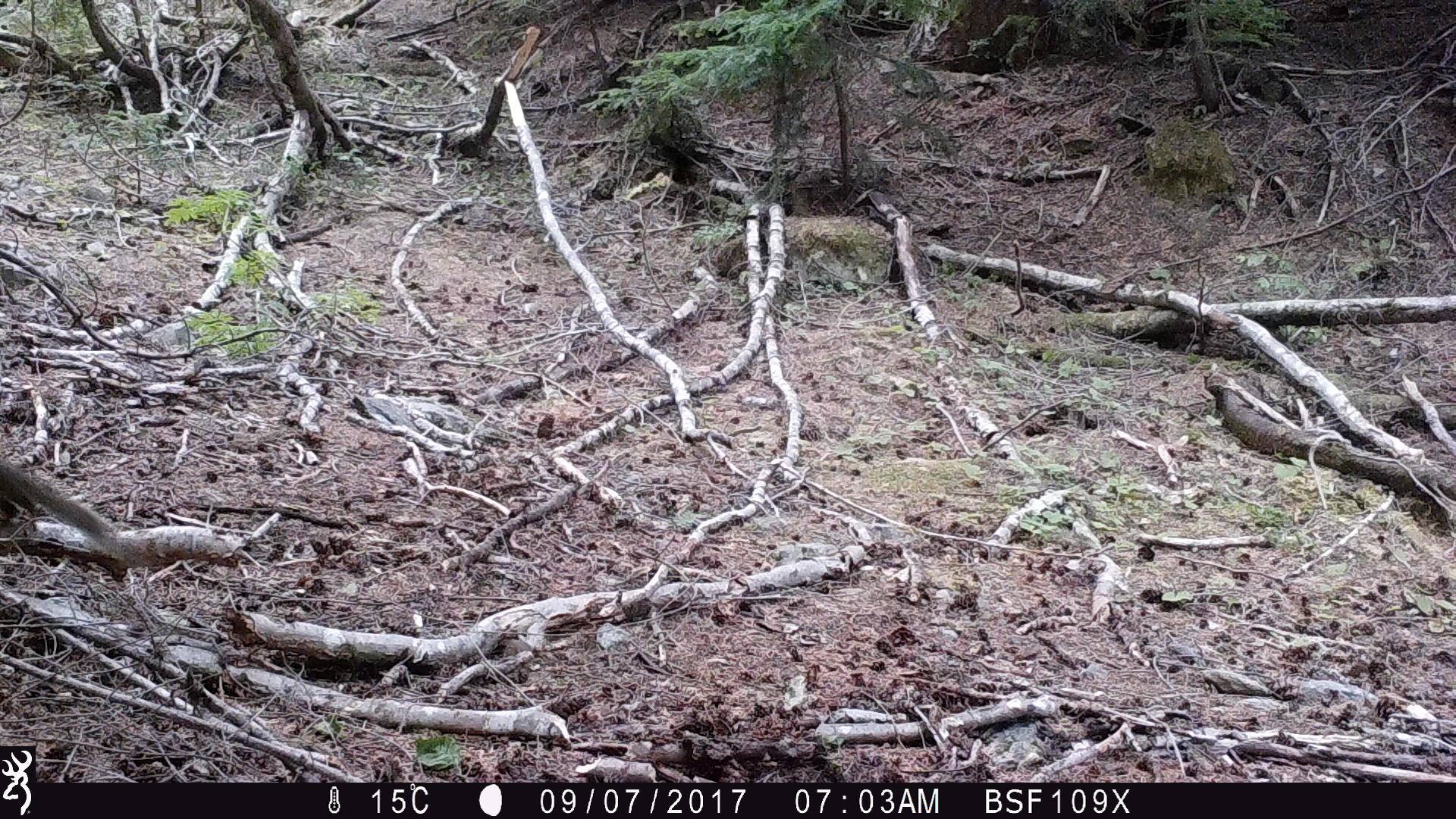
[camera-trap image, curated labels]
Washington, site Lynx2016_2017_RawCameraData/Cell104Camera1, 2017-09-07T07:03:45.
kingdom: Animalia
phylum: Chordata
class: Mammalia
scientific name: Mammalia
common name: small mammal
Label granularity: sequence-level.